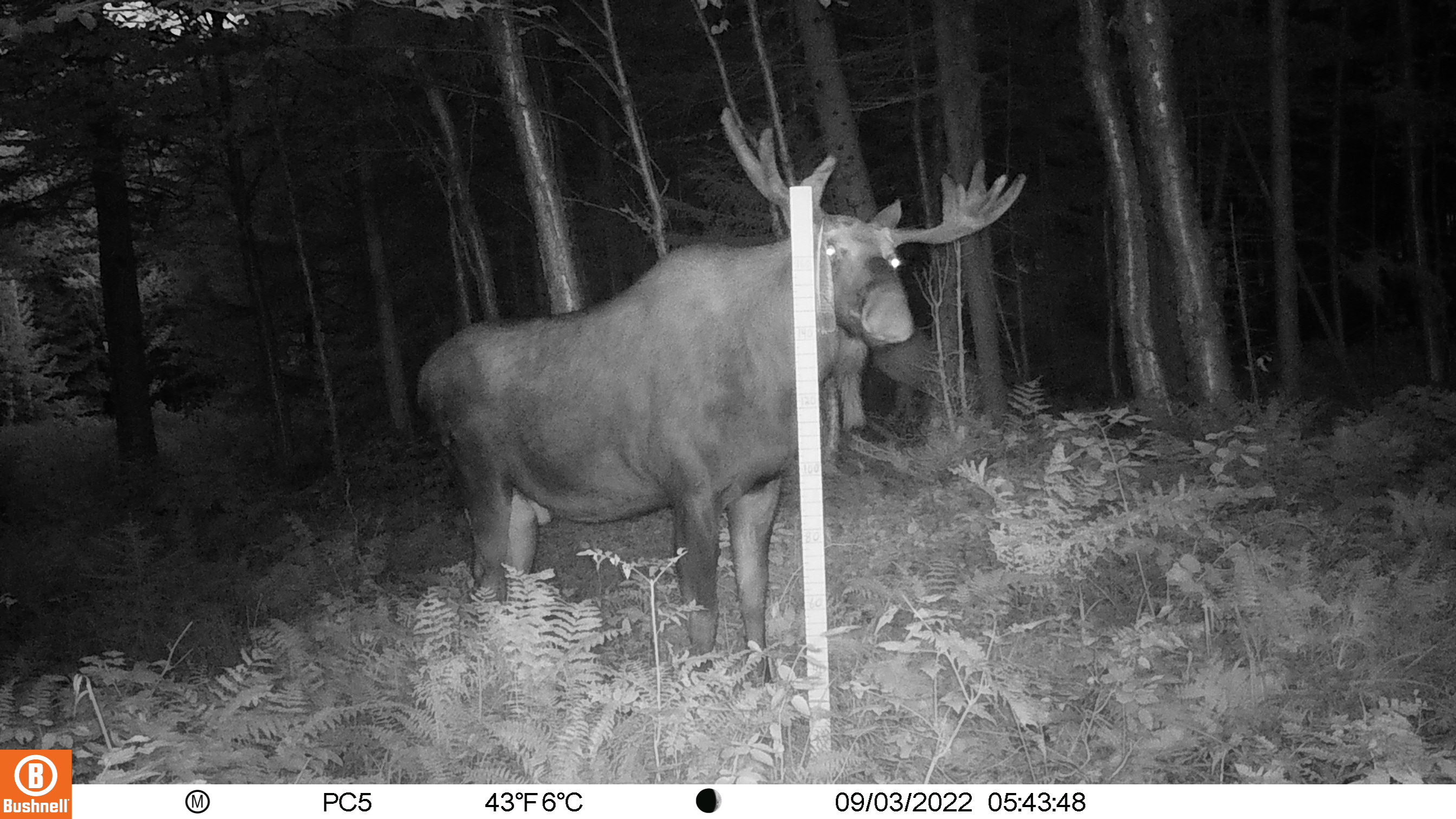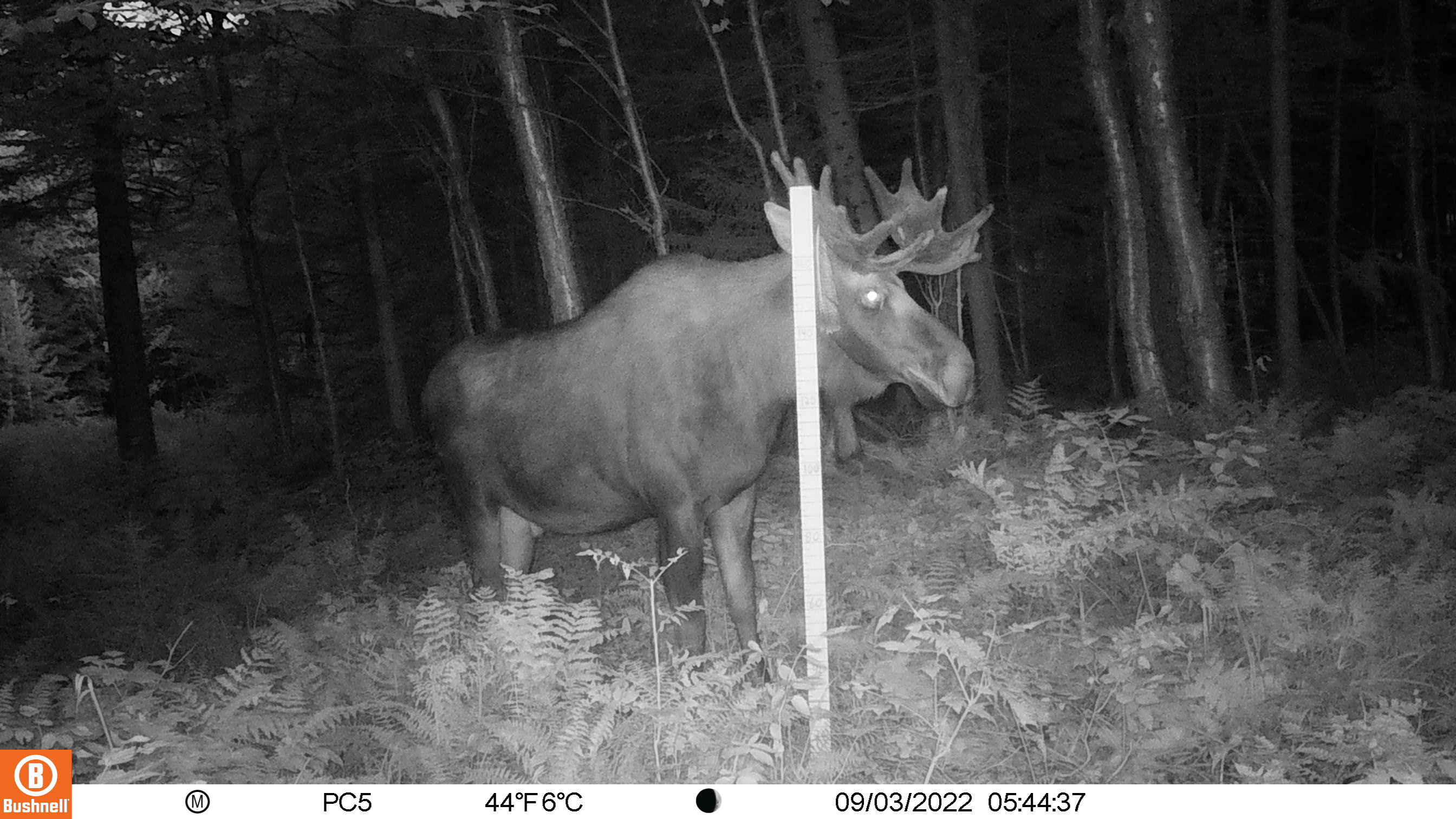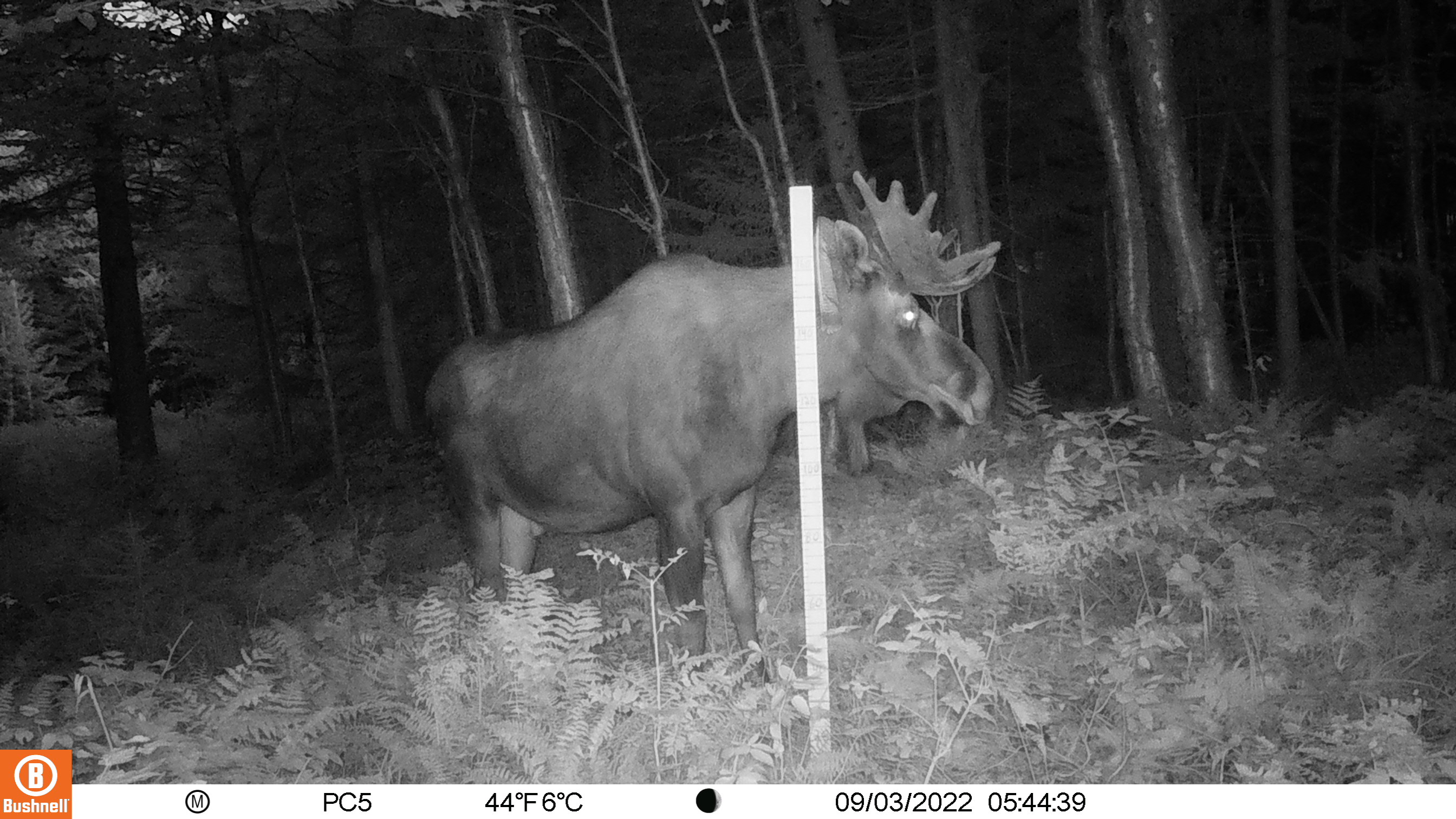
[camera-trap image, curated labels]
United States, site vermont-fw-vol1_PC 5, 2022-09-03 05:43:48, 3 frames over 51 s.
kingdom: Animalia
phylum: Chordata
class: Mammalia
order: Artiodactyla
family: Cervidae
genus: Alces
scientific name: Alces alces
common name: moose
Moose (Alces alces).